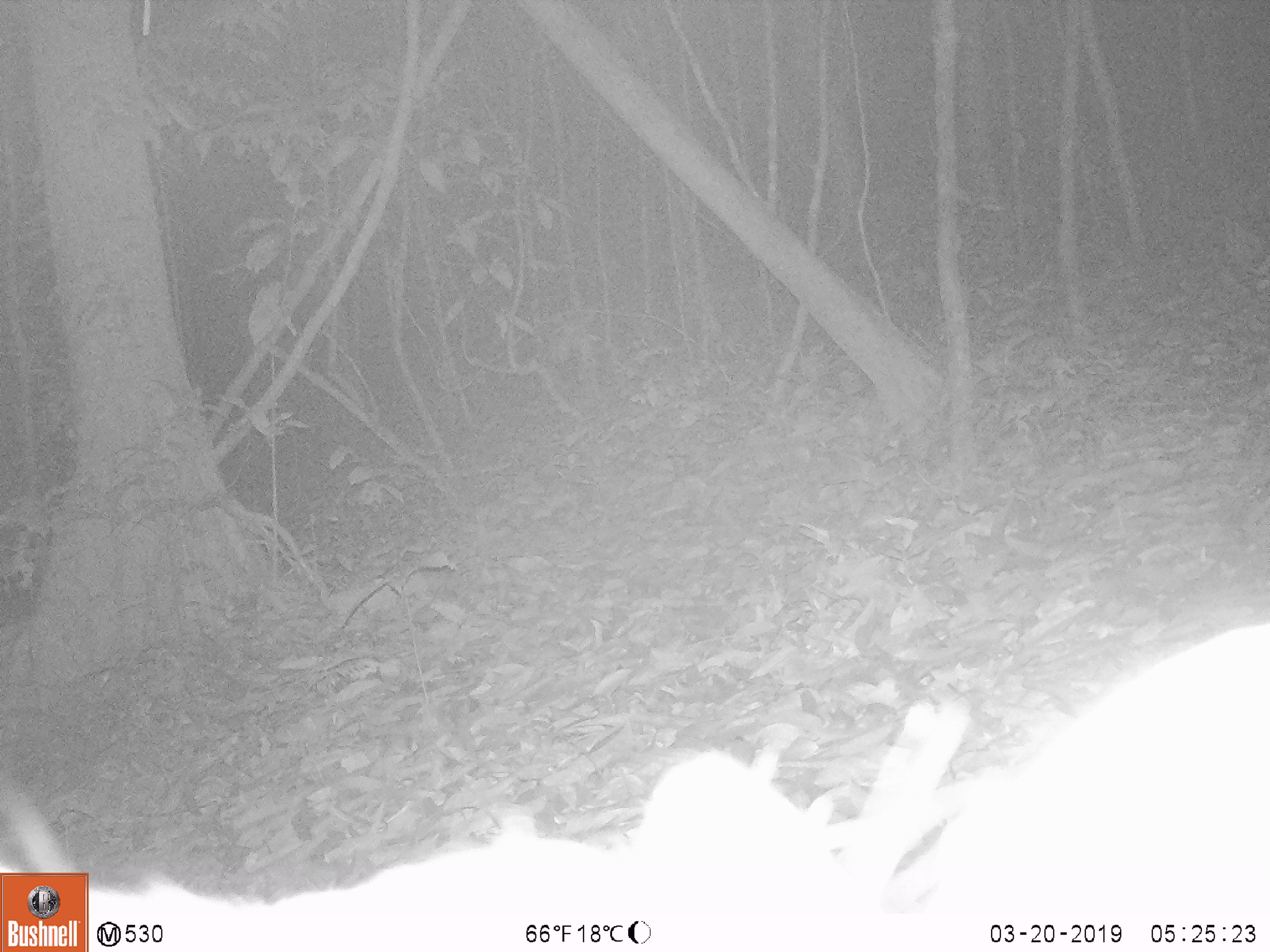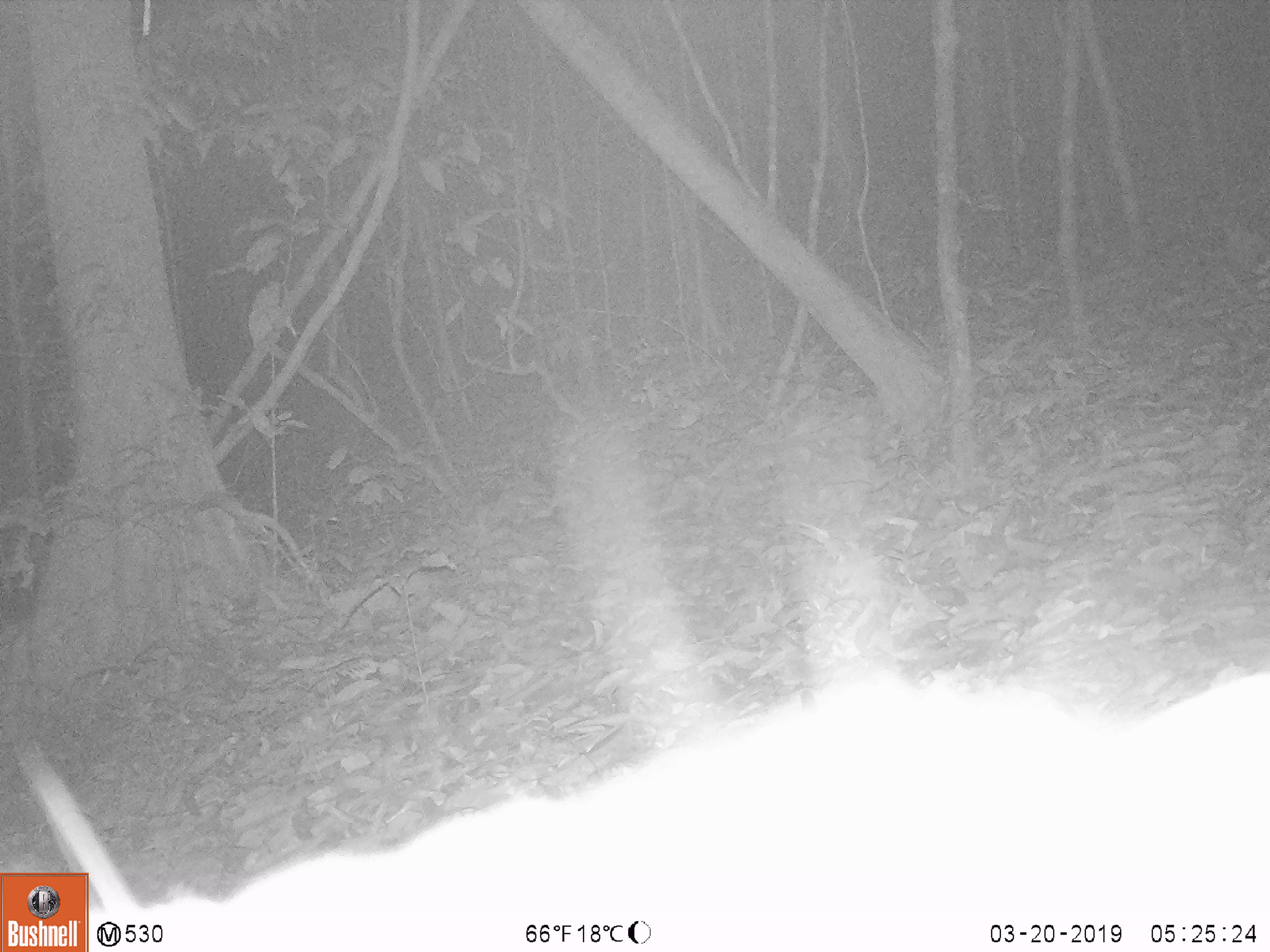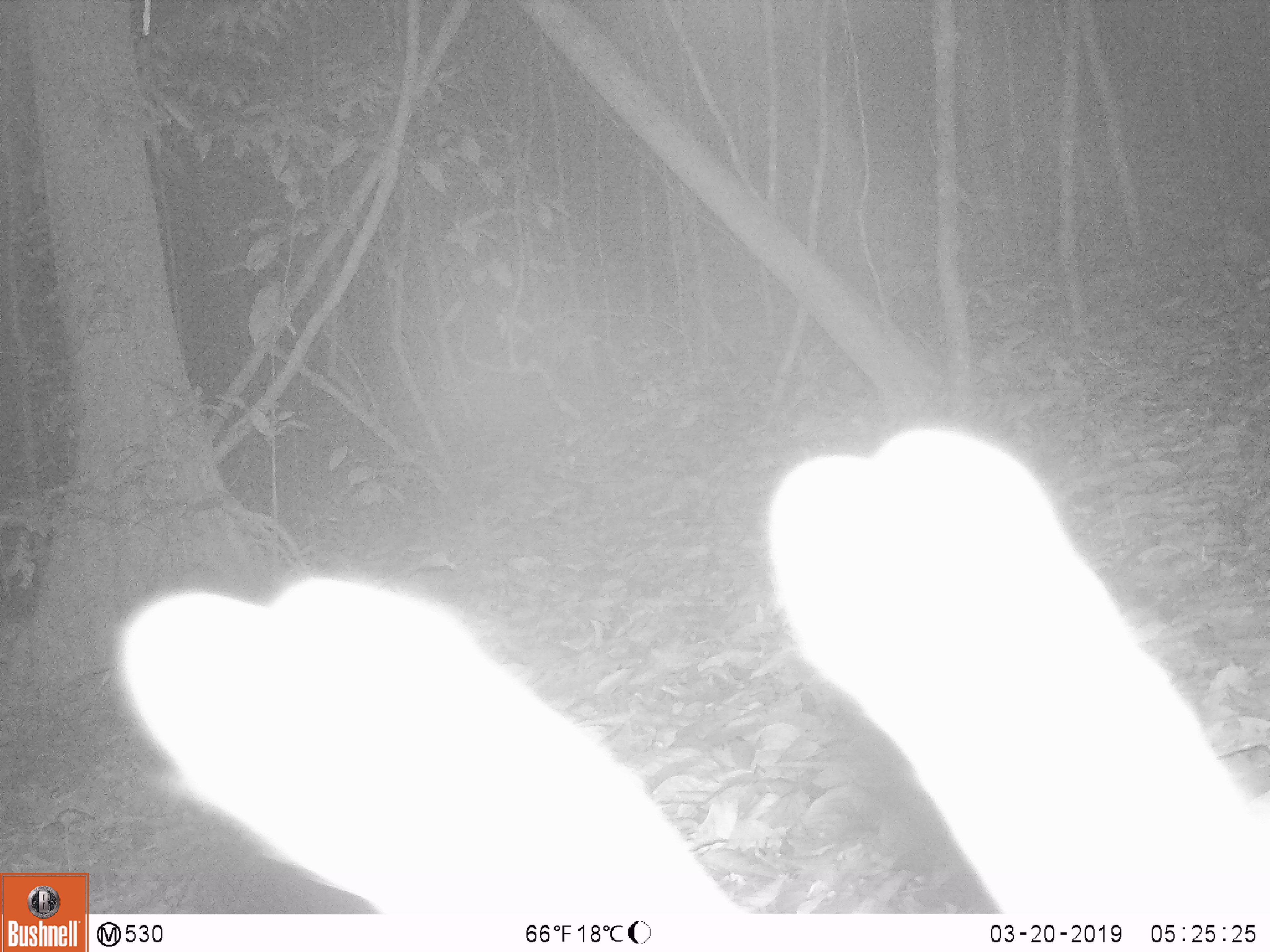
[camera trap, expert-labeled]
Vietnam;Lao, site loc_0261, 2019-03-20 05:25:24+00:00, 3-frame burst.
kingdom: Animalia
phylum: Chordata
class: Mammalia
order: Artiodactyla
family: Cervidae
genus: Muntiacus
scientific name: Muntiacus vuquangensis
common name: large-antlered muntjac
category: large antlered muntjac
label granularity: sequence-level